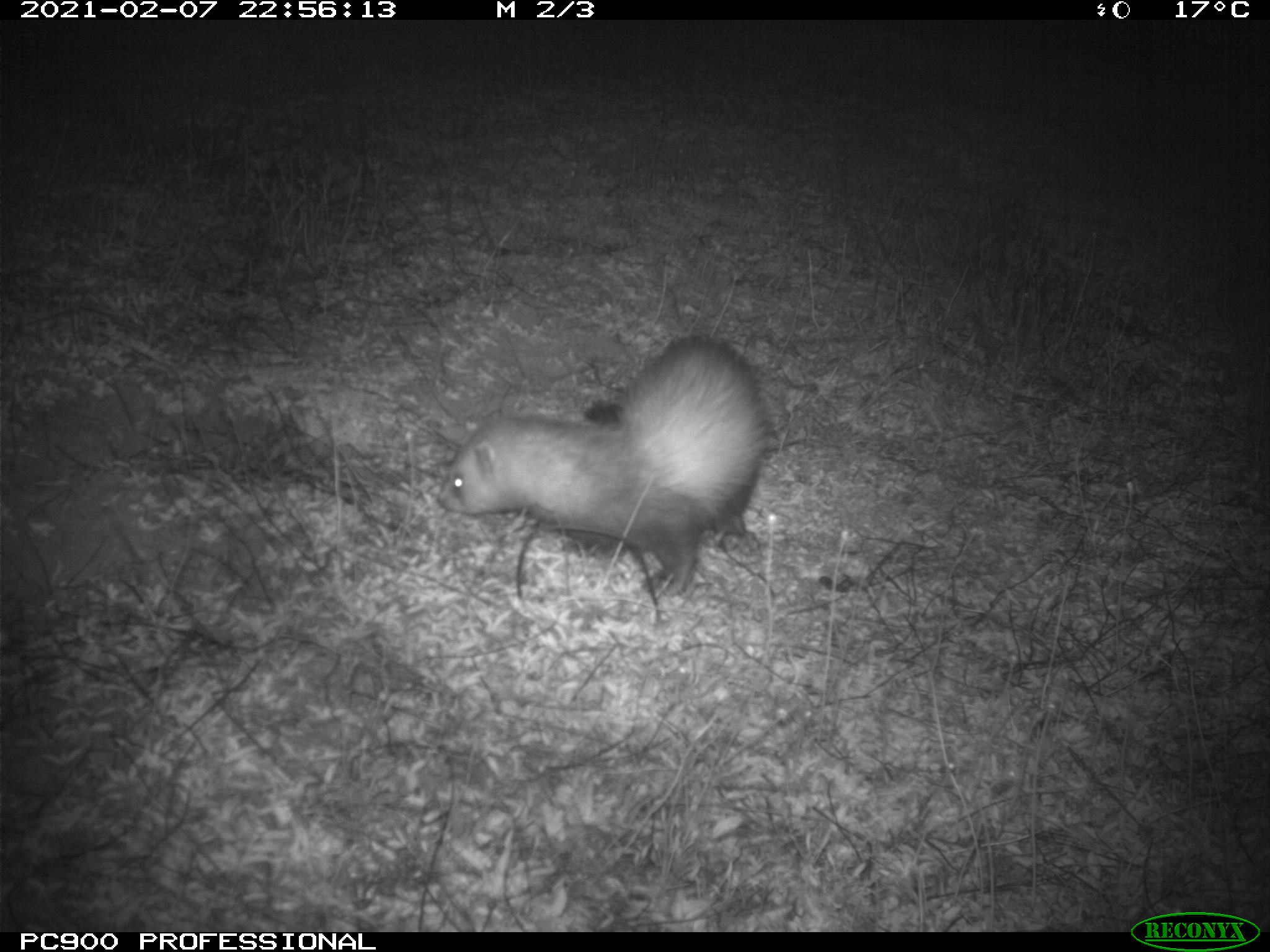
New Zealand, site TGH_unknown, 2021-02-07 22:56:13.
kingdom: Animalia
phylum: Chordata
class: Mammalia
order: Carnivora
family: Mustelidae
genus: Mustela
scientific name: Mustela furo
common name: ferret